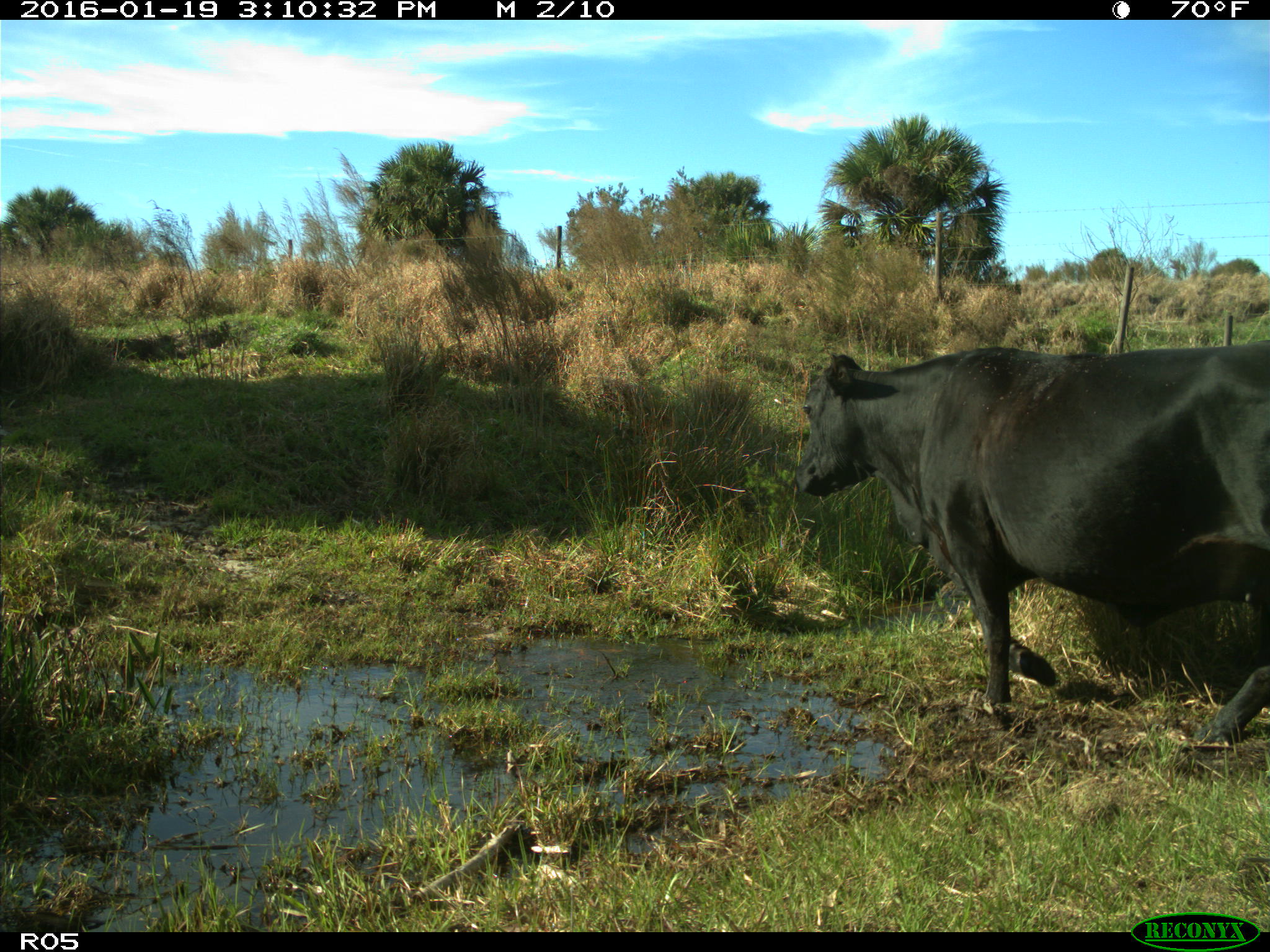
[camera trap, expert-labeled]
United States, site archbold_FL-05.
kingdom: Animalia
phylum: Chordata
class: Mammalia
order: Artiodactyla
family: Bovidae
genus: Bos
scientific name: Bos taurus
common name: domestic cow